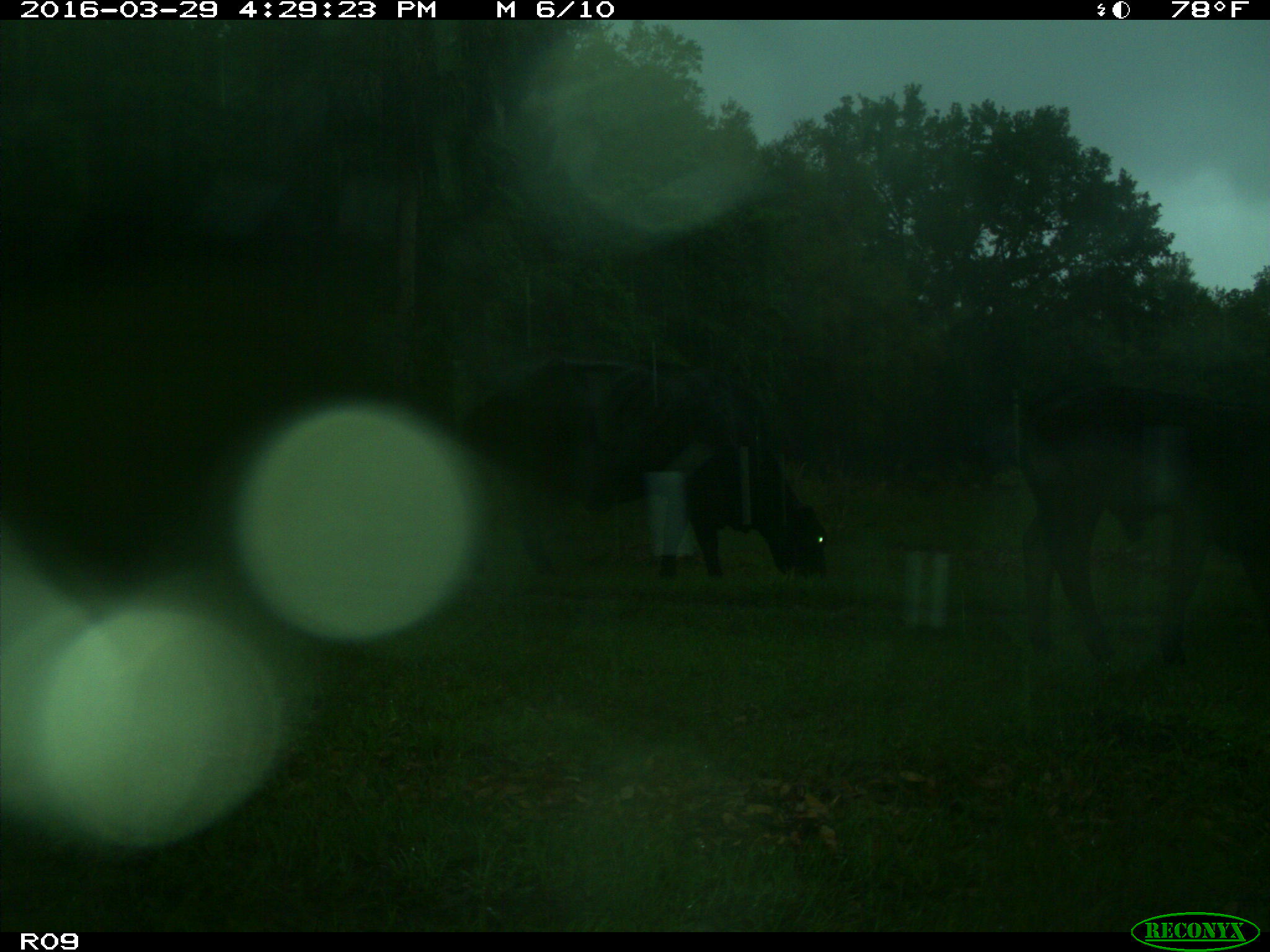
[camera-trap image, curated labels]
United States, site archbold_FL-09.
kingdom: Animalia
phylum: Chordata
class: Mammalia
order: Artiodactyla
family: Bovidae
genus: Bos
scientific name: Bos taurus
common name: domestic cow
Bos taurus (domestic cow).